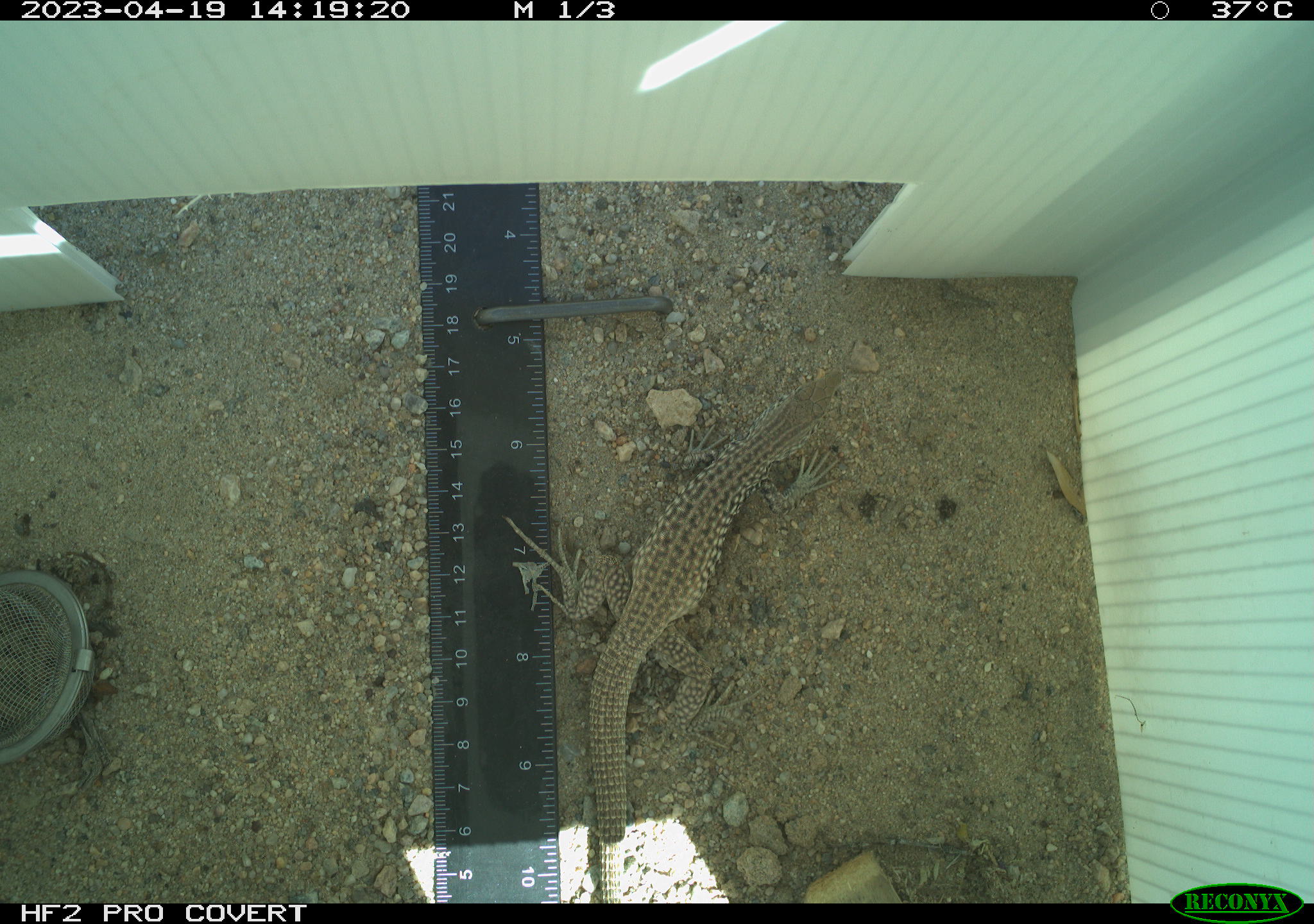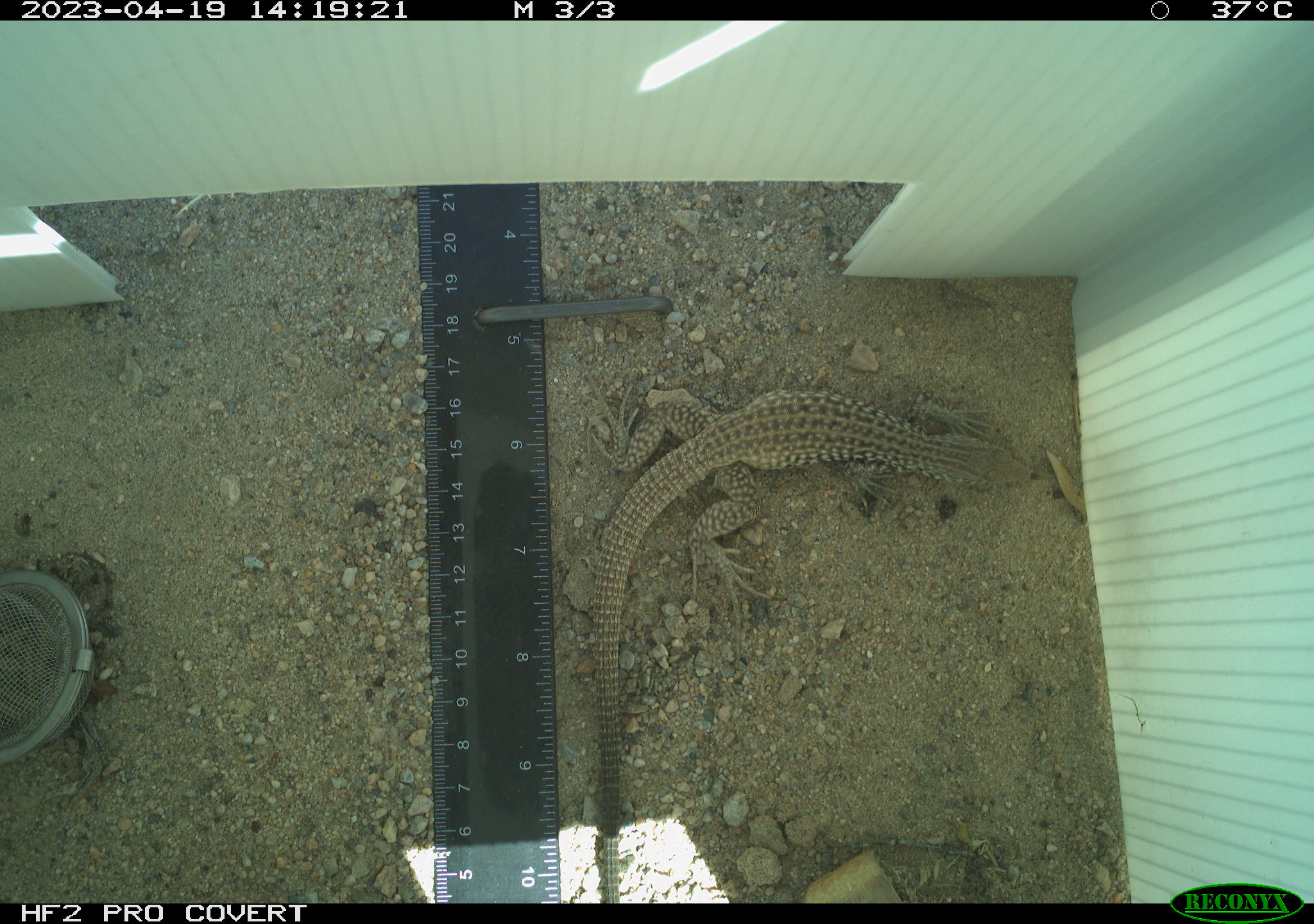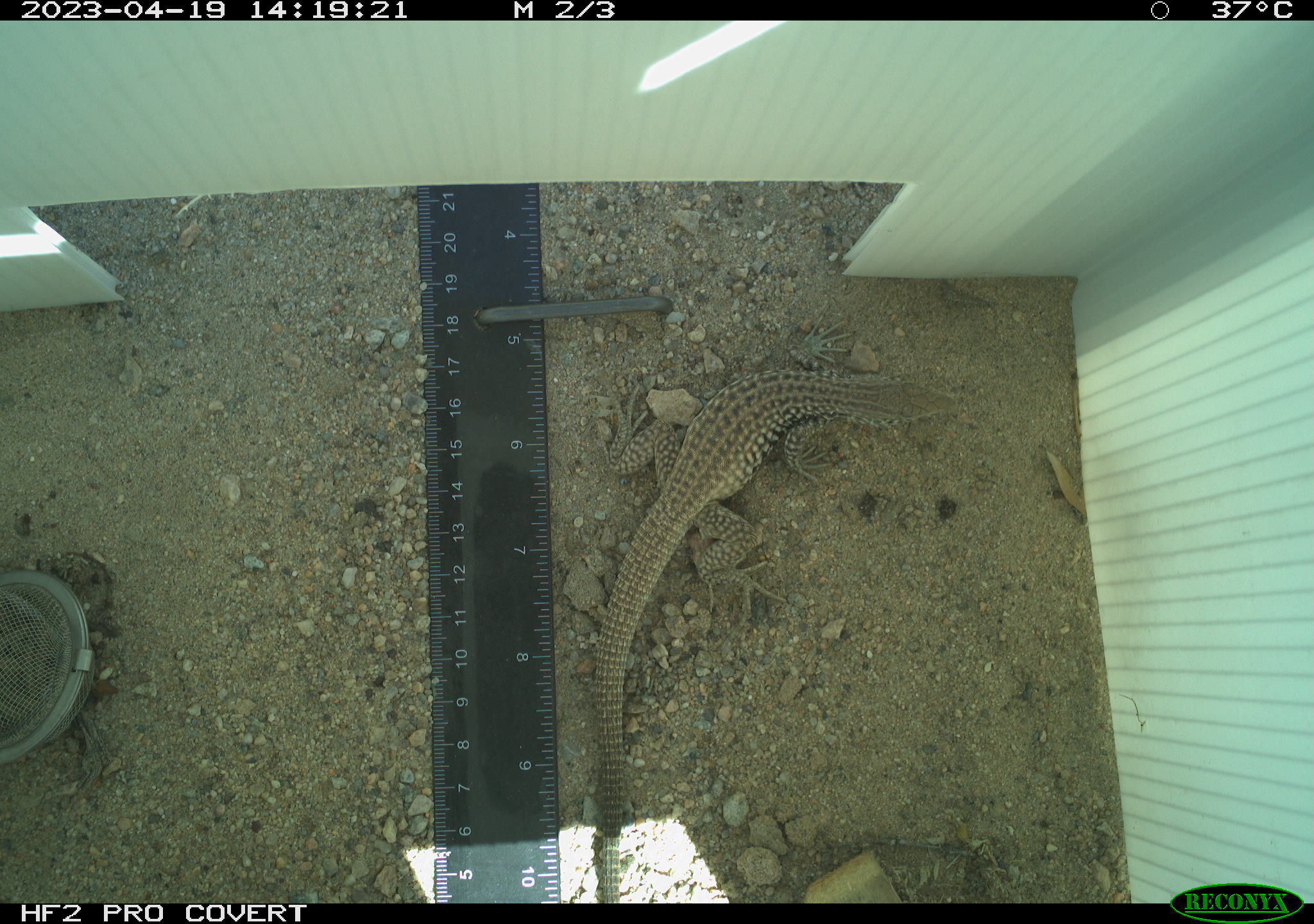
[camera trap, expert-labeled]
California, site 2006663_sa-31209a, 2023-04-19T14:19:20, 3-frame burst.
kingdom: Animalia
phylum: Chordata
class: Reptilia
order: Squamata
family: Teiidae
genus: Aspidoscelis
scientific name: Aspidoscelis tigris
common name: western whiptail